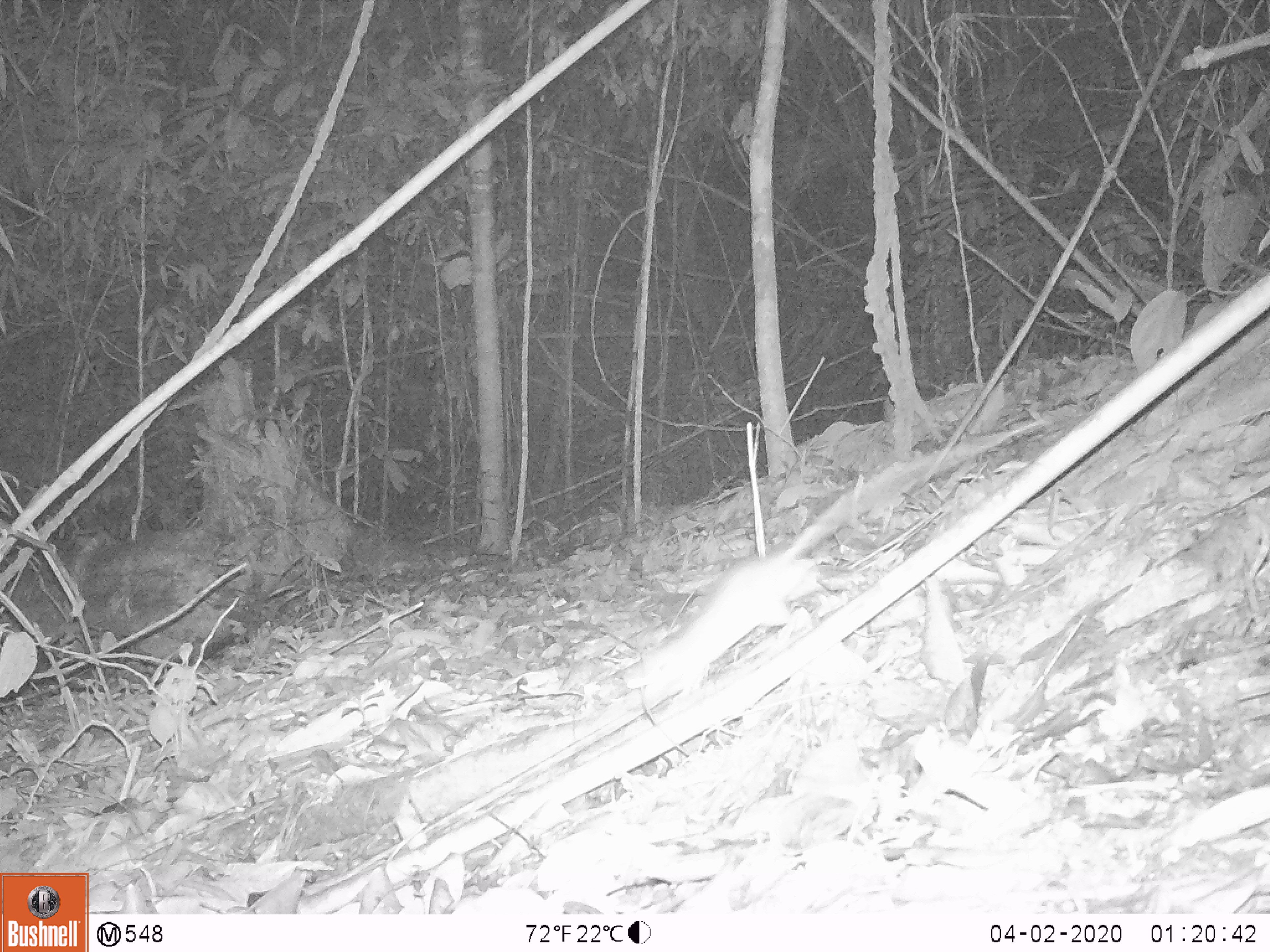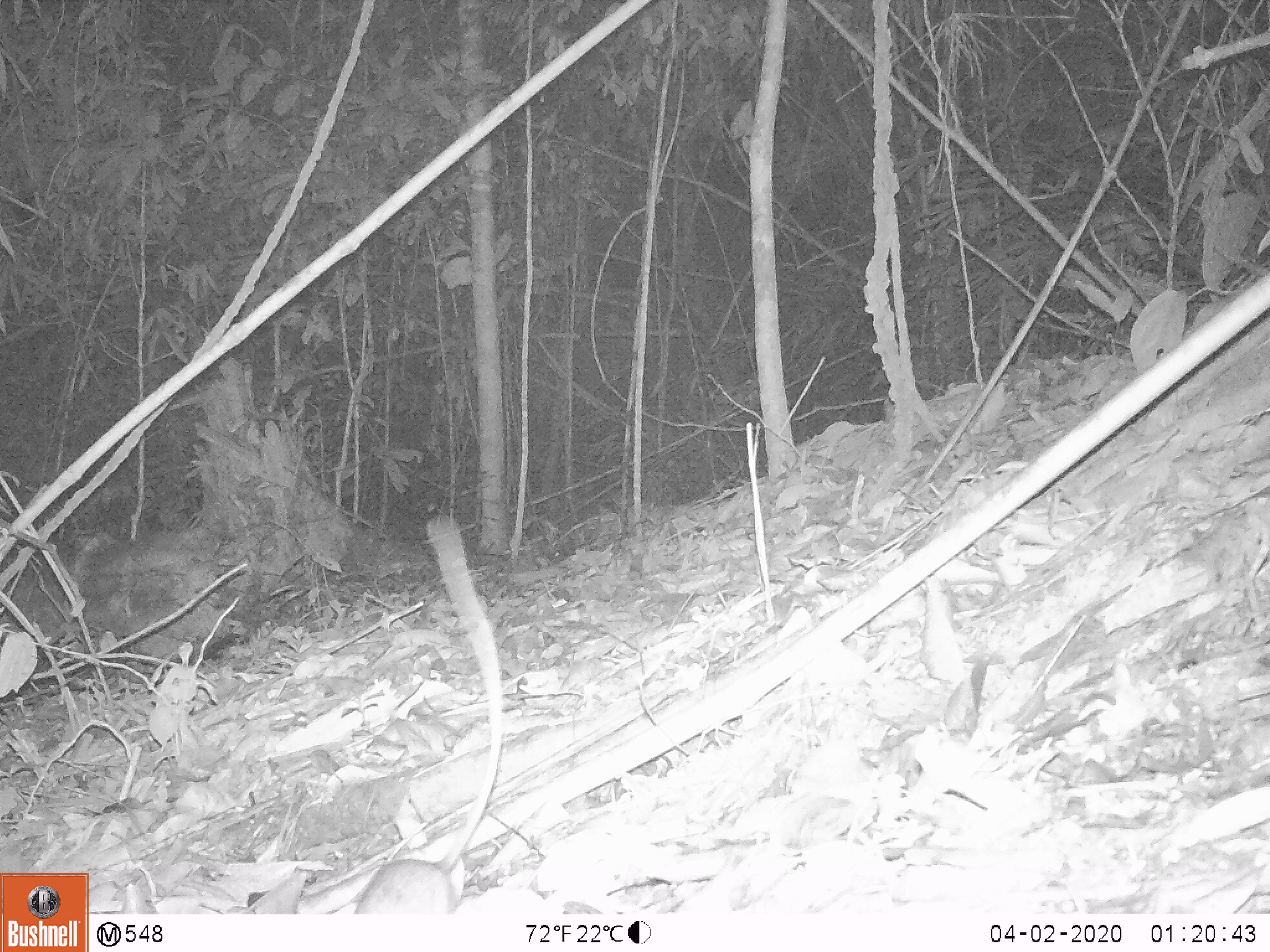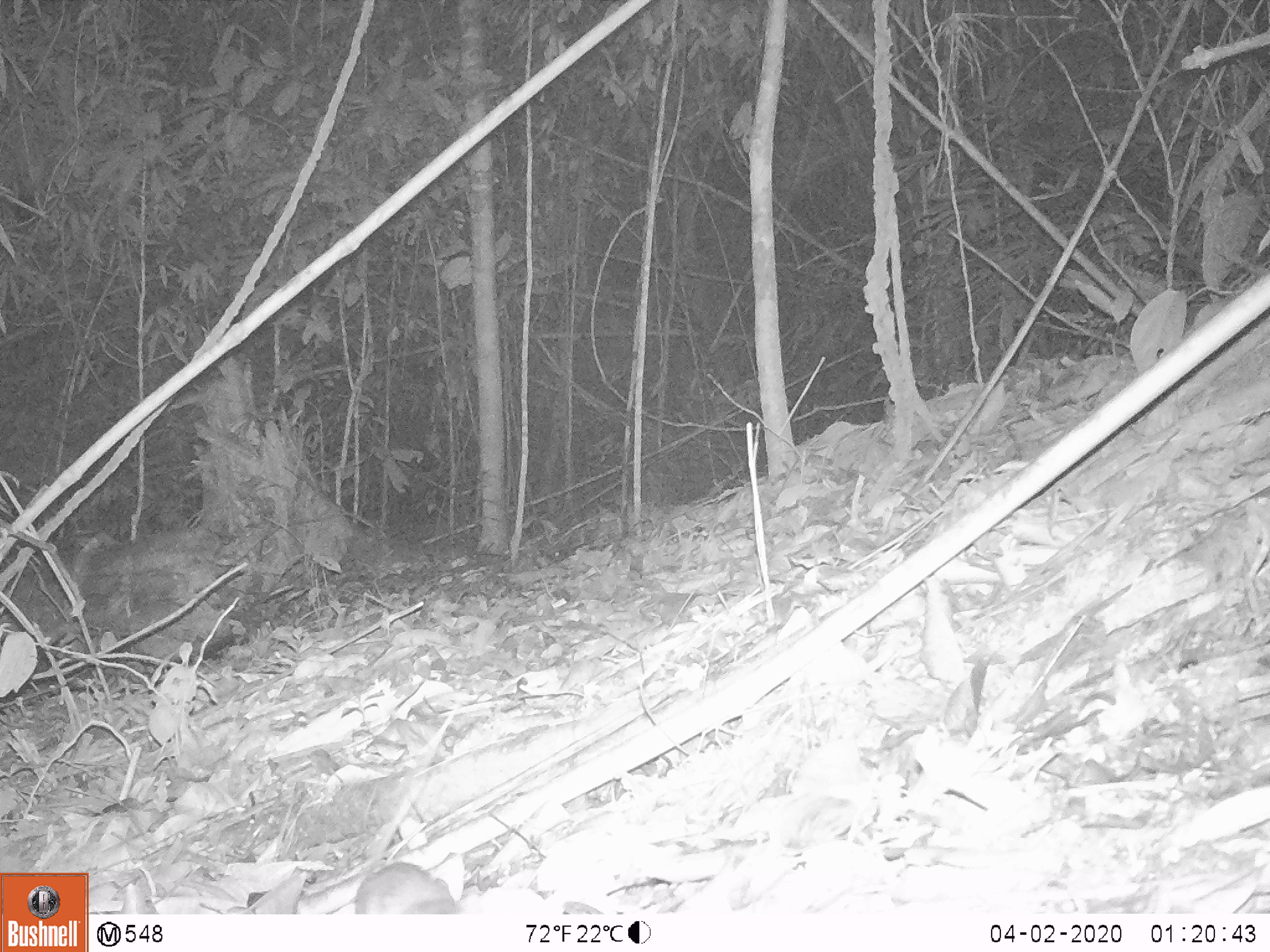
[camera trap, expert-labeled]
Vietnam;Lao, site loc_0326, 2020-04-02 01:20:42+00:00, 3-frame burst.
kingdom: Animalia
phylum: Chordata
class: Mammalia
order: Rodentia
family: Muridae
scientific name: Muridae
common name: old-world mice and rats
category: unidentified murid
Unidentified murid (old-world mice and rats) (Muridae). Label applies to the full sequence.